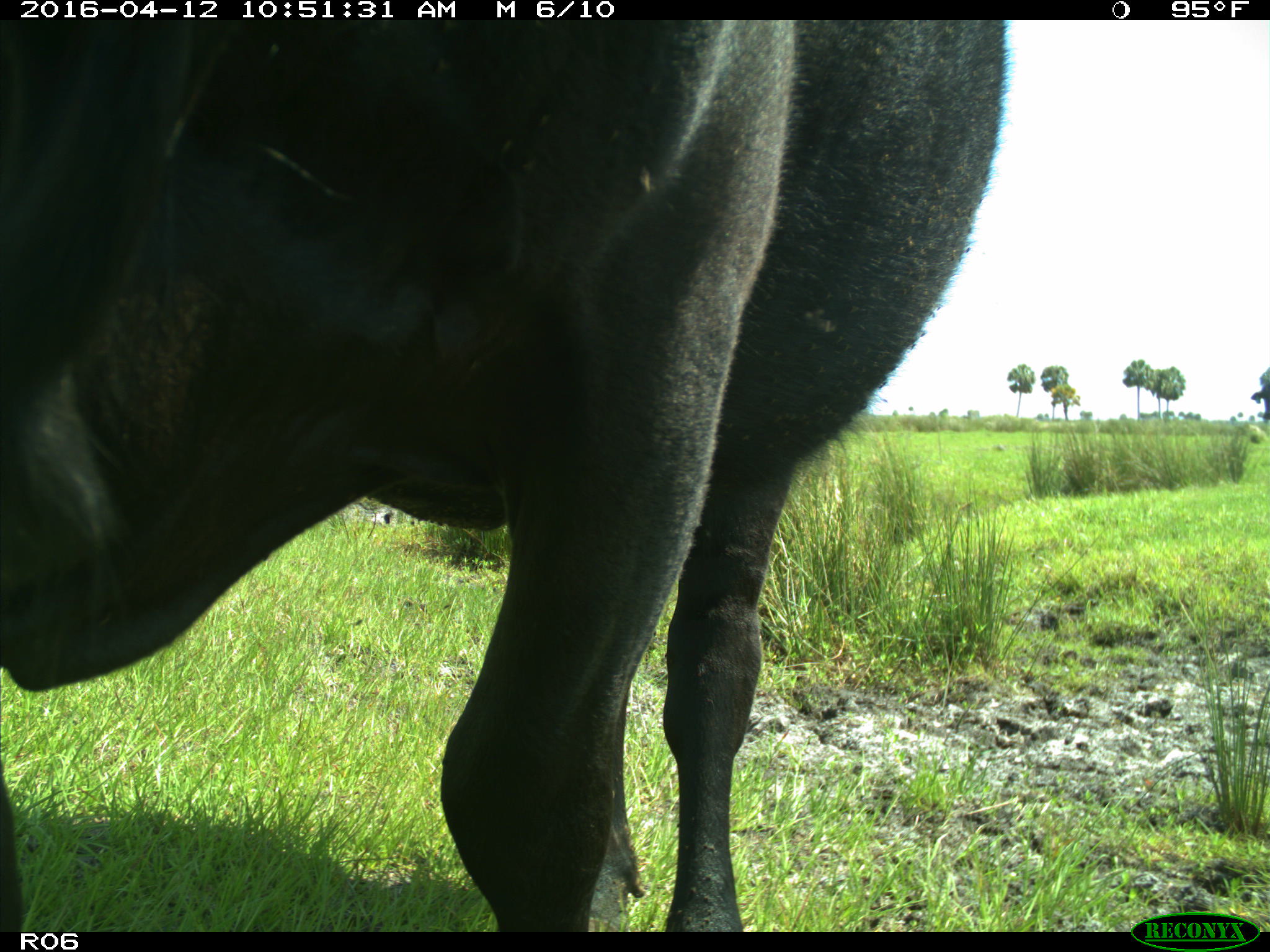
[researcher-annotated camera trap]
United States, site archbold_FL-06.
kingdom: Animalia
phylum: Chordata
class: Mammalia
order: Artiodactyla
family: Bovidae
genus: Bos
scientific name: Bos taurus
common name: domestic cow